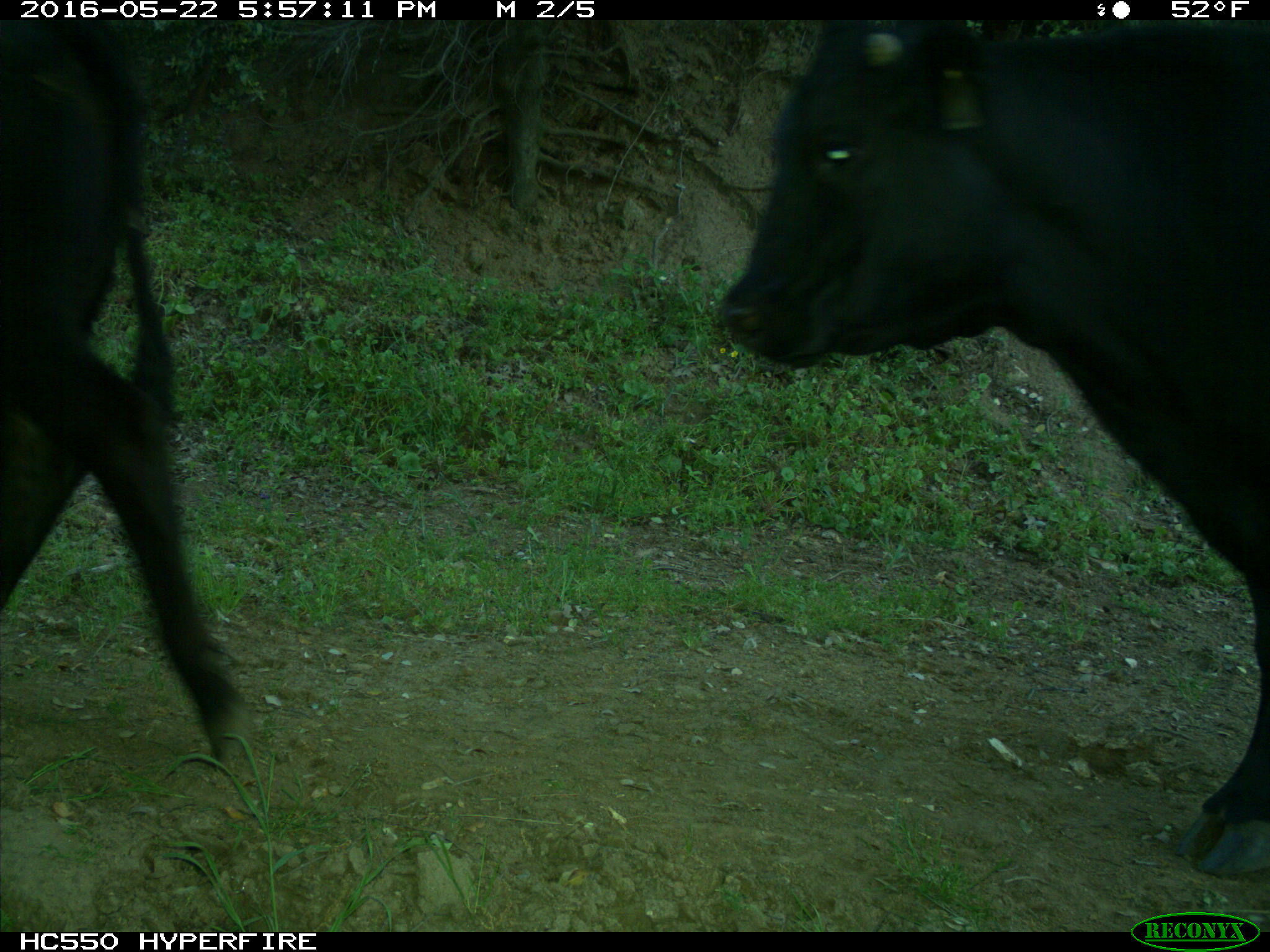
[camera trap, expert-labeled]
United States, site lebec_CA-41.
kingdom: Animalia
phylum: Chordata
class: Mammalia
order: Artiodactyla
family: Bovidae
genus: Bos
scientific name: Bos taurus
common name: domestic cow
Bos taurus (domestic cow).